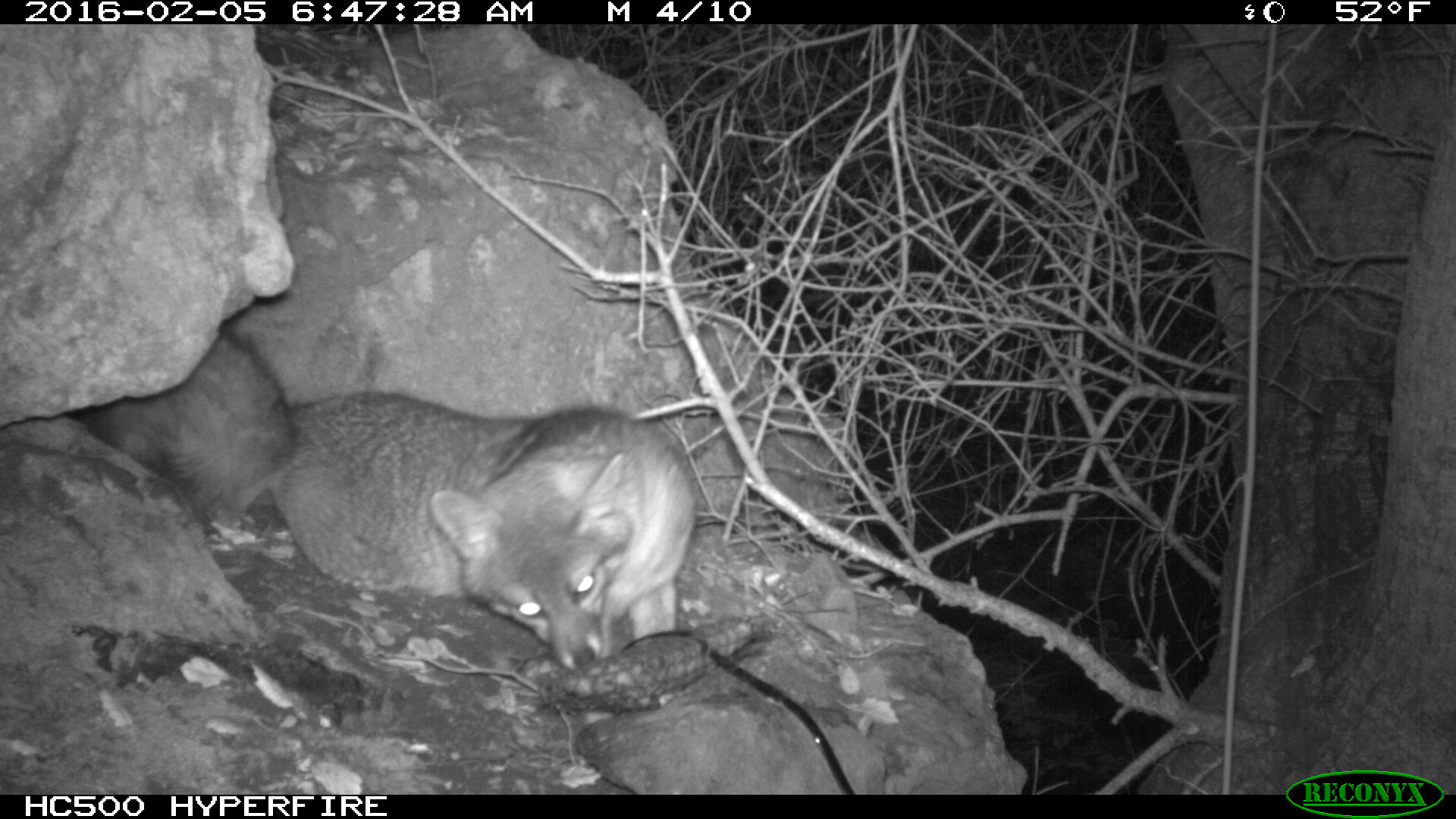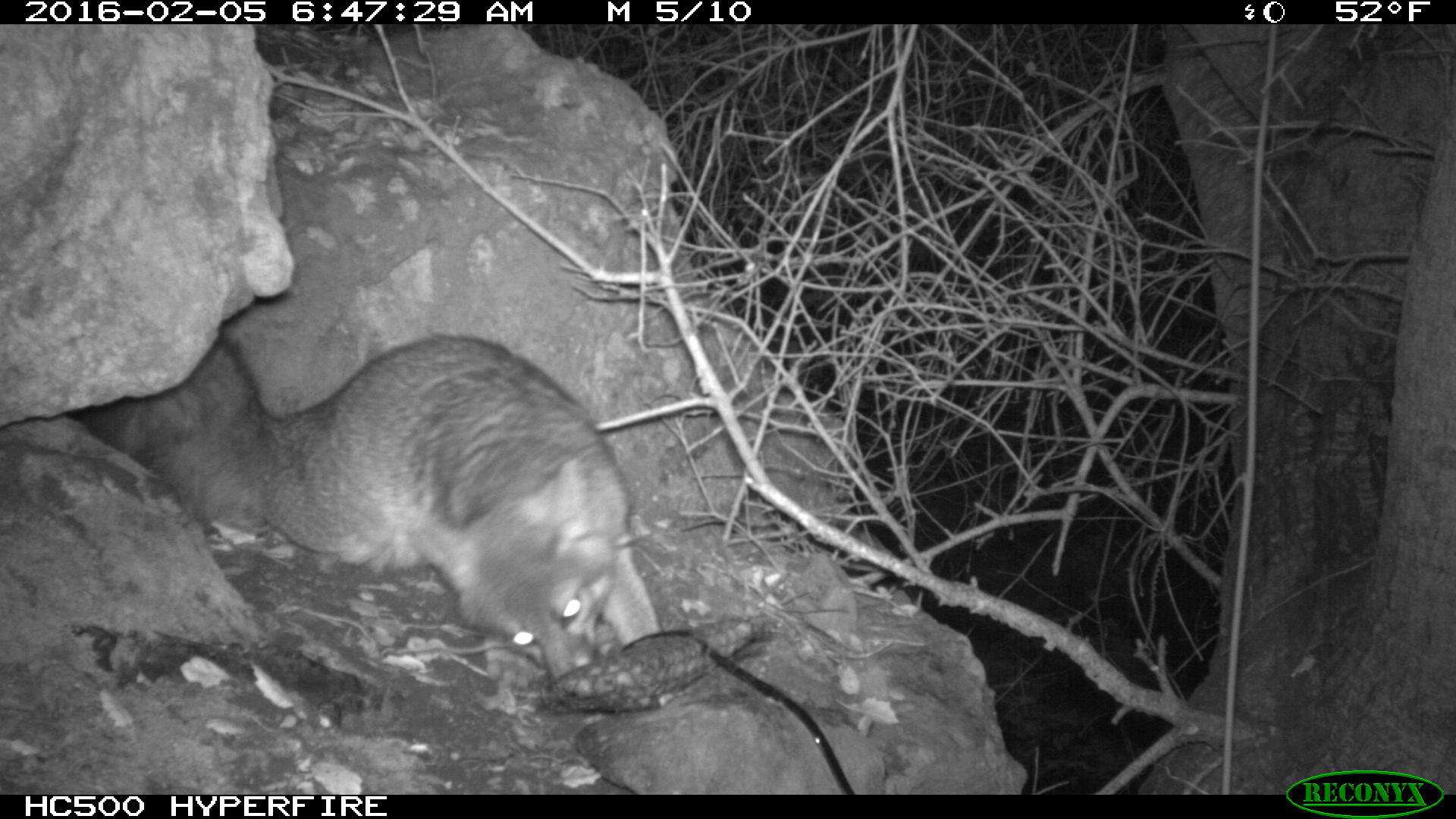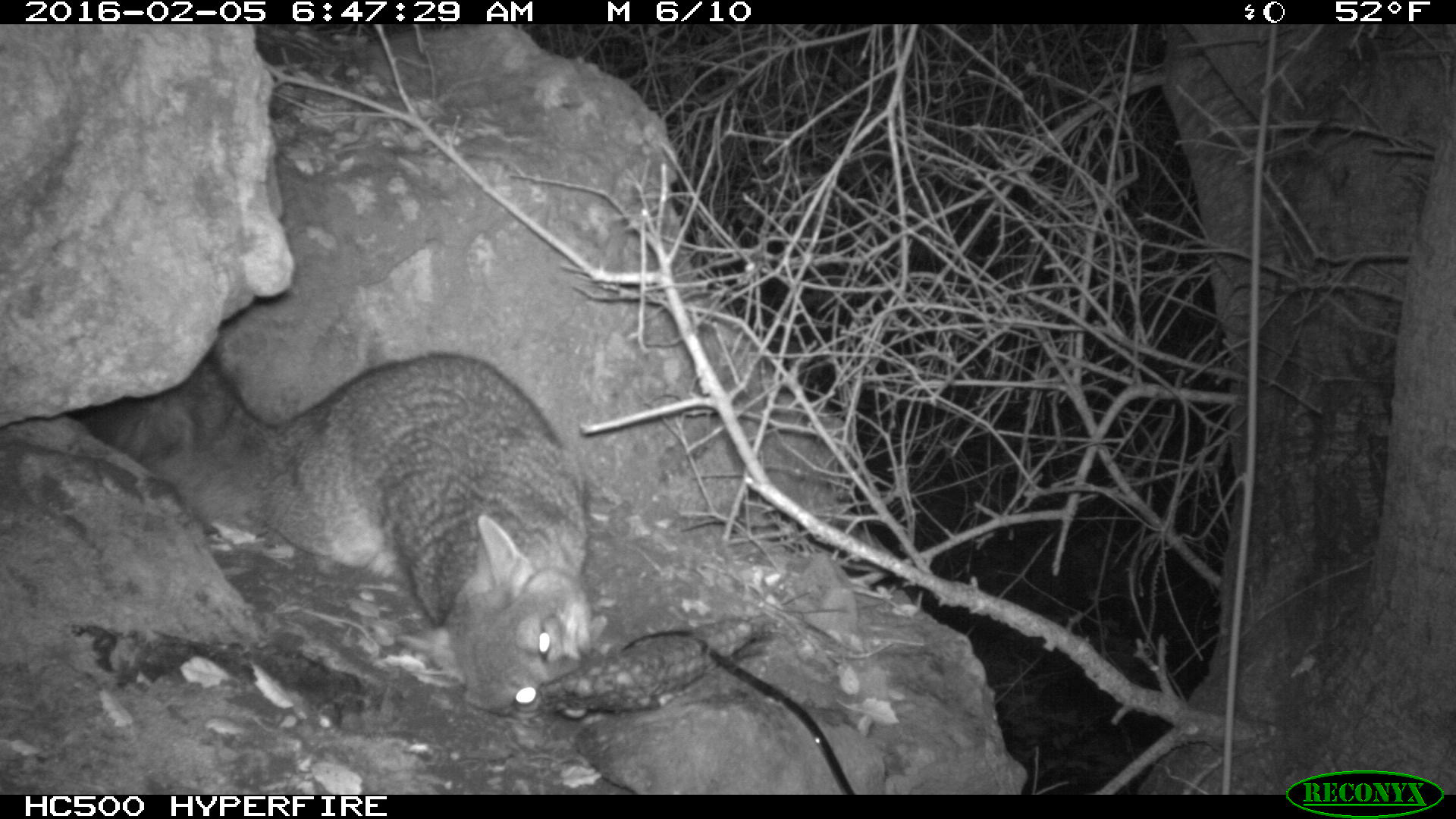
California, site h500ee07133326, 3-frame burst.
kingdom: Animalia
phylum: Chordata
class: Mammalia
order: Carnivora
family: Canidae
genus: Urocyon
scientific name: Urocyon littoralis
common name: island fox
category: fox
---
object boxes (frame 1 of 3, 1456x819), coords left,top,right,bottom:
fox: 78,330,698,672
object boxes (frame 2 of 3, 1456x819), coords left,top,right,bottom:
fox: 79,330,656,687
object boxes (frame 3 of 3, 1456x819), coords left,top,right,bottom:
fox: 84,351,596,718